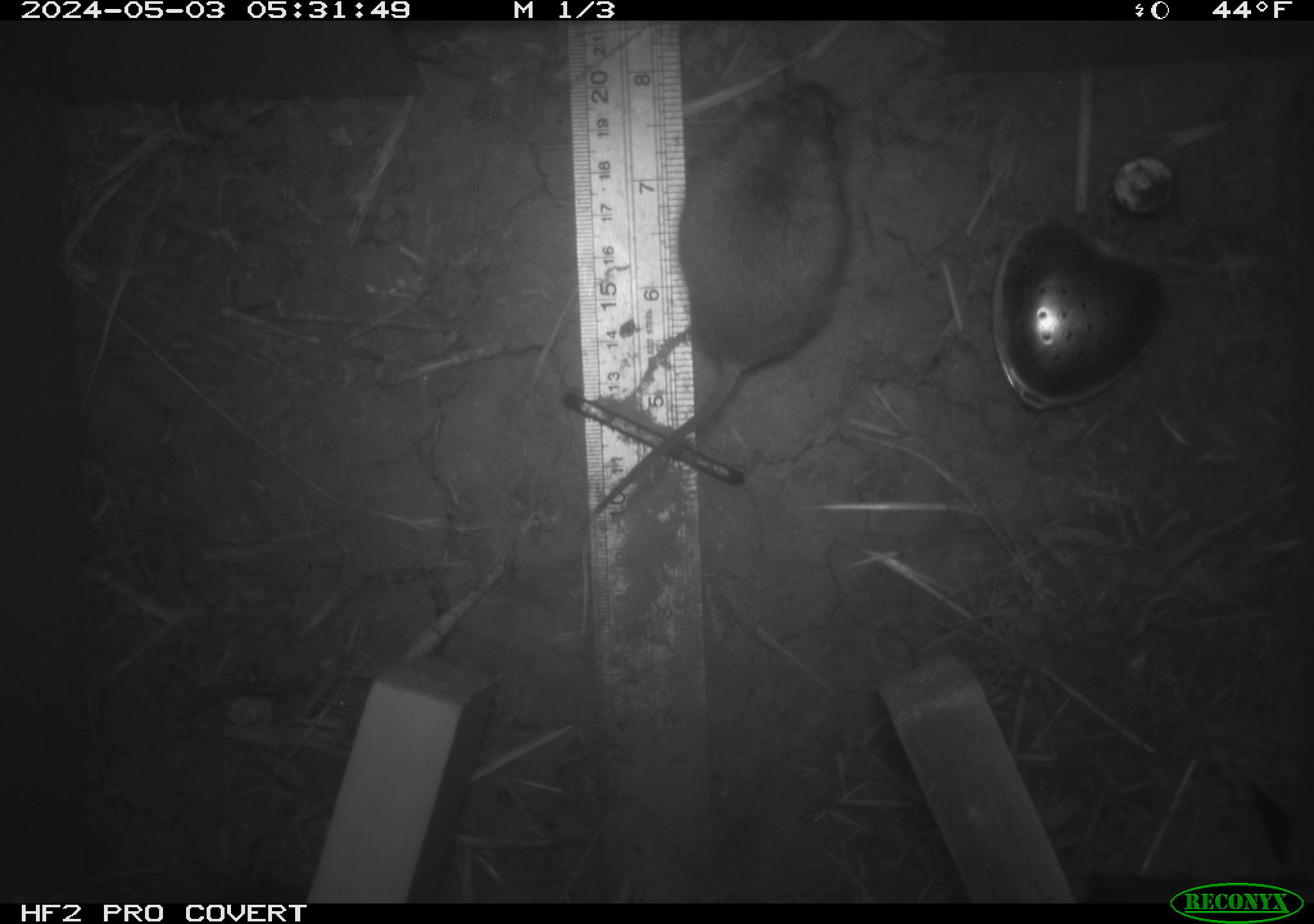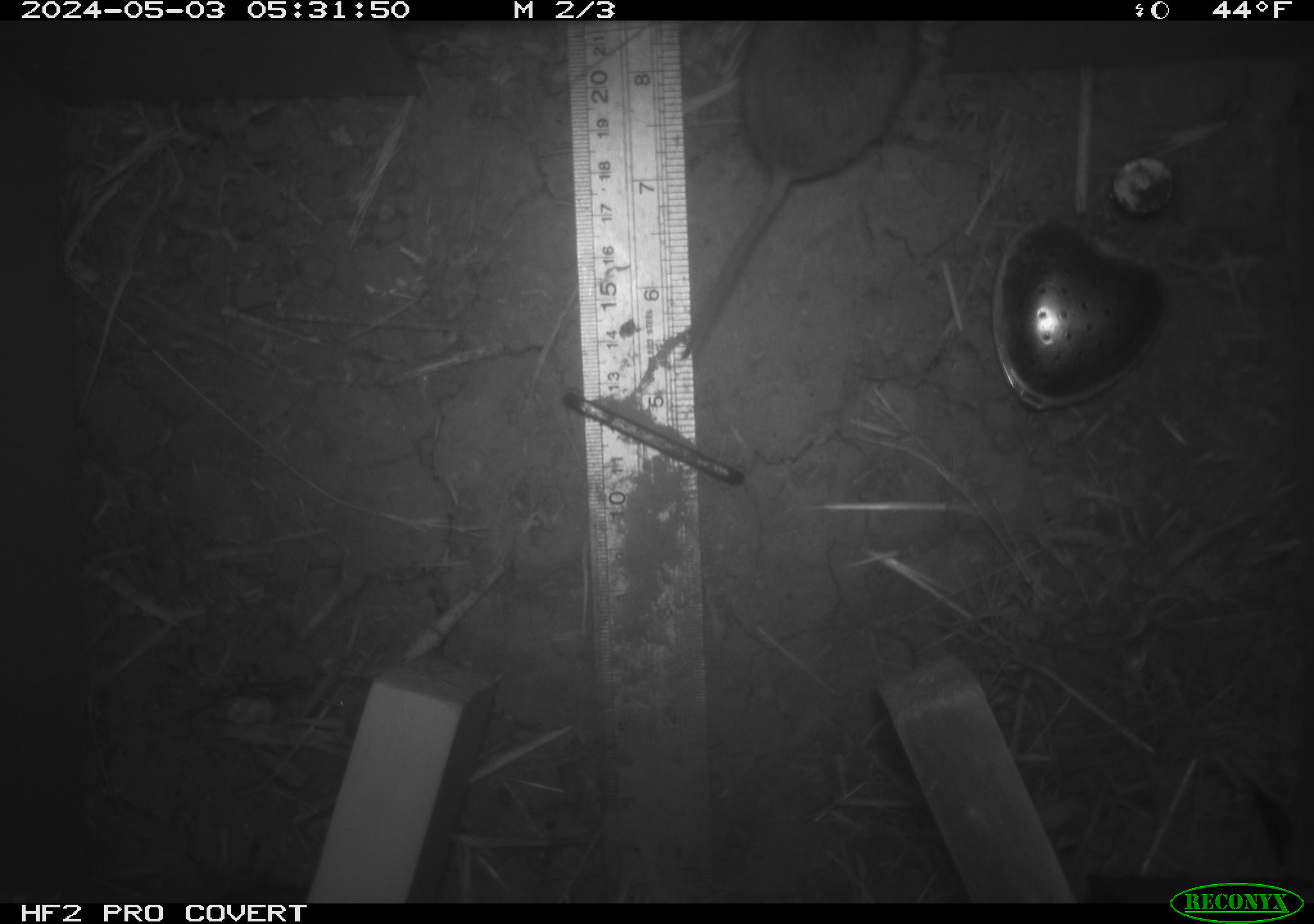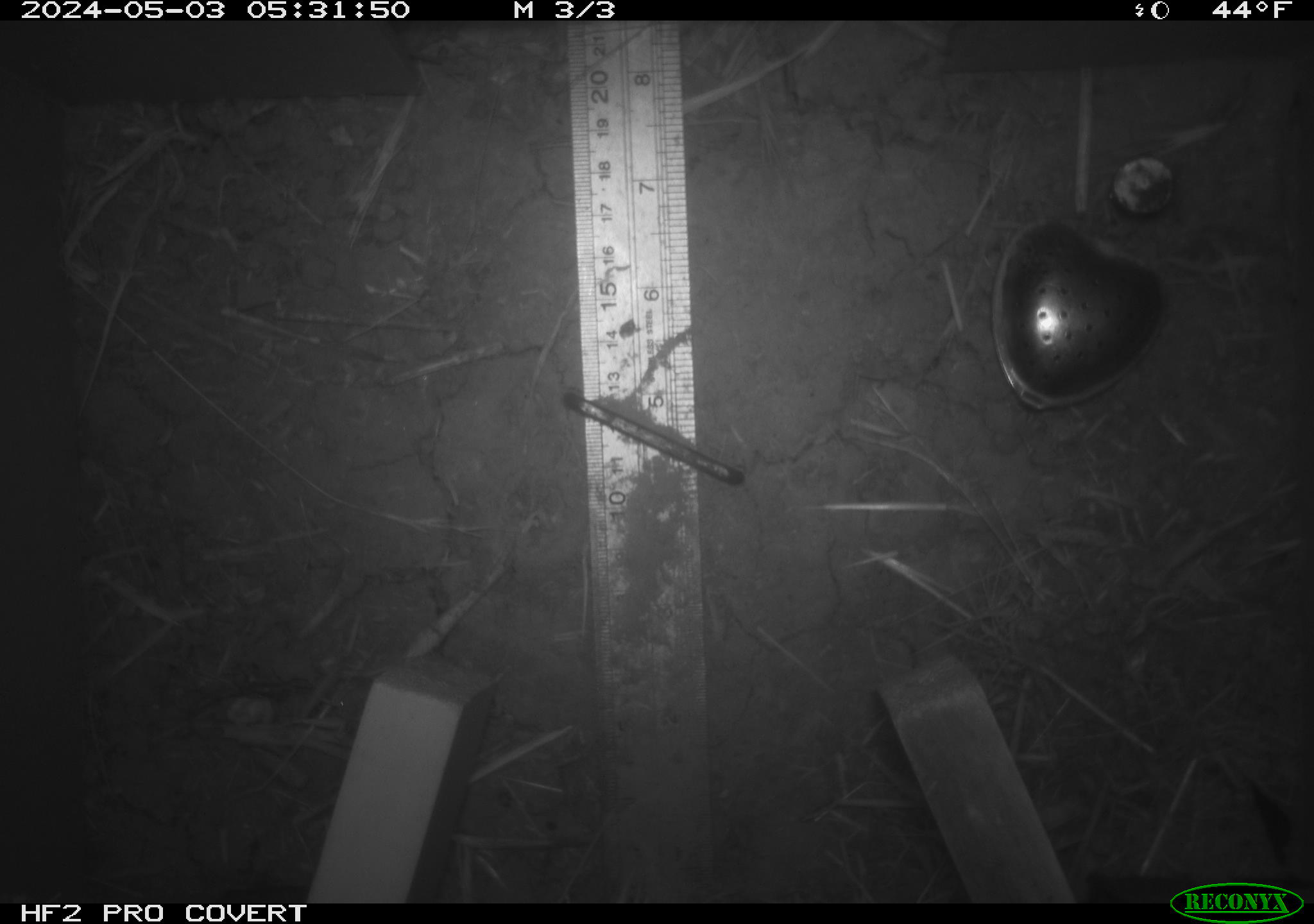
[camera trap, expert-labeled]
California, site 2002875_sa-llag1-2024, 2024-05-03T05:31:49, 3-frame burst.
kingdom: Animalia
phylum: Chordata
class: Mammalia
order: Rodentia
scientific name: Rodentia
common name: mouse species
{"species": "mouse species (Rodentia)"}